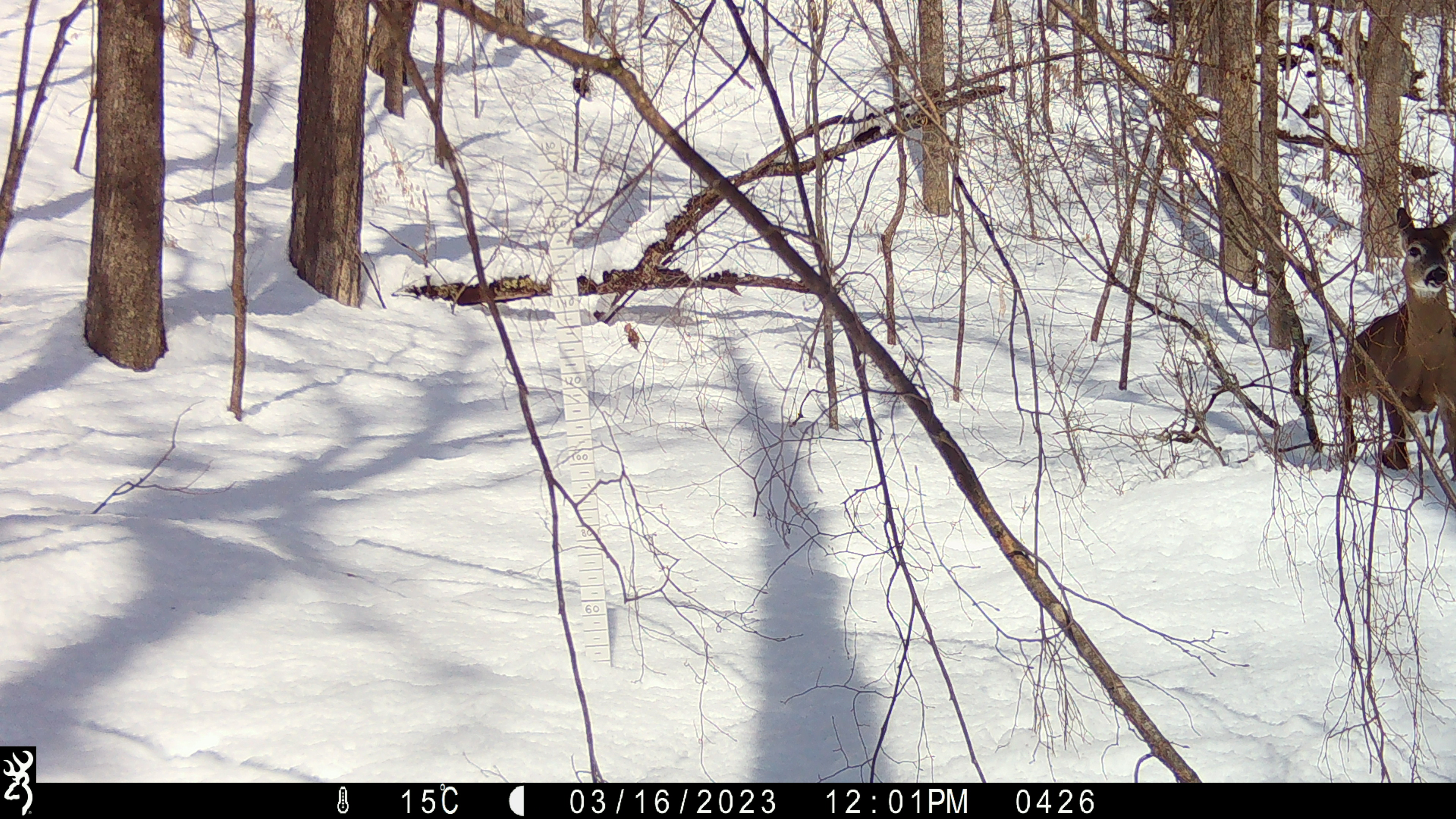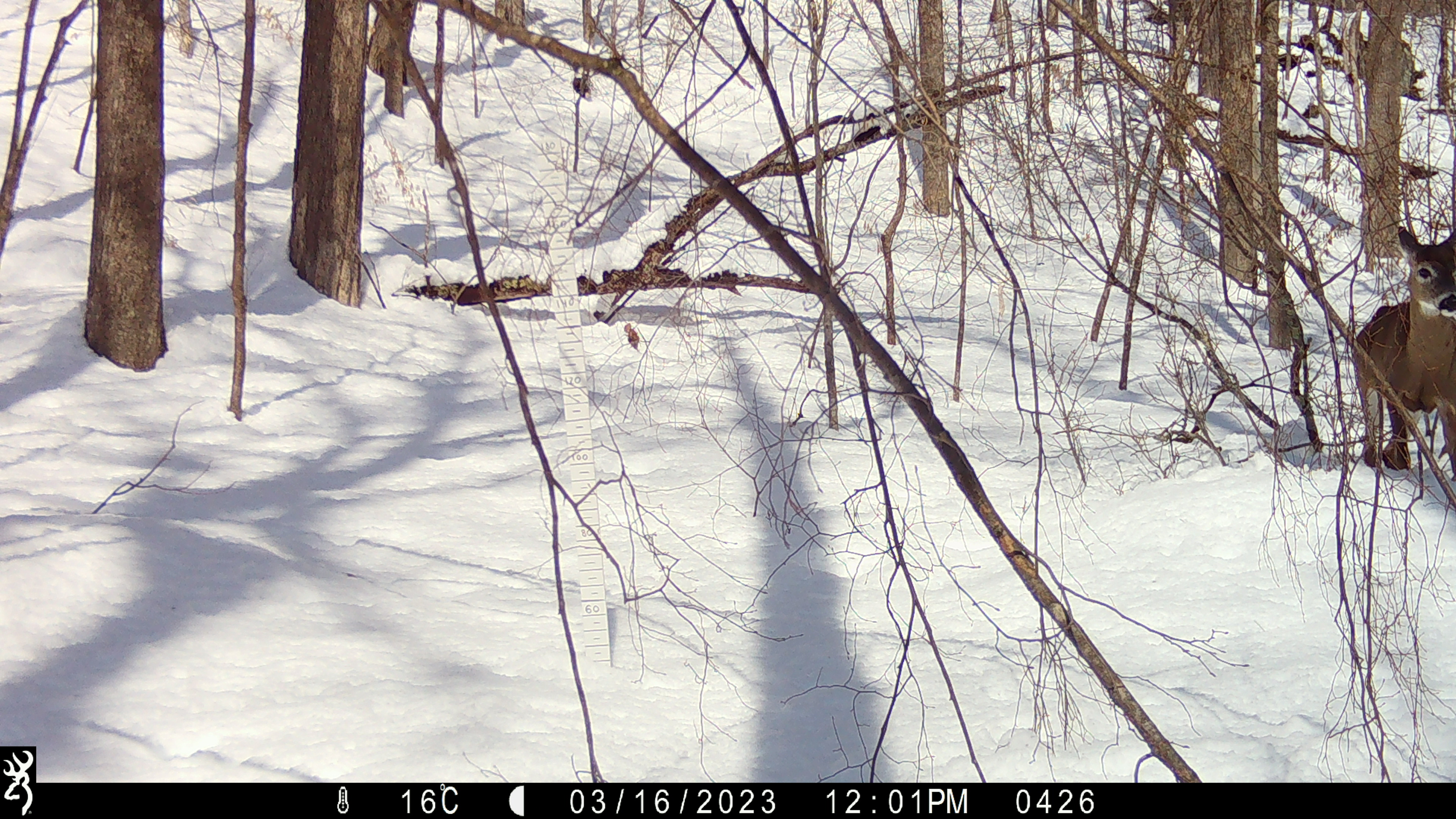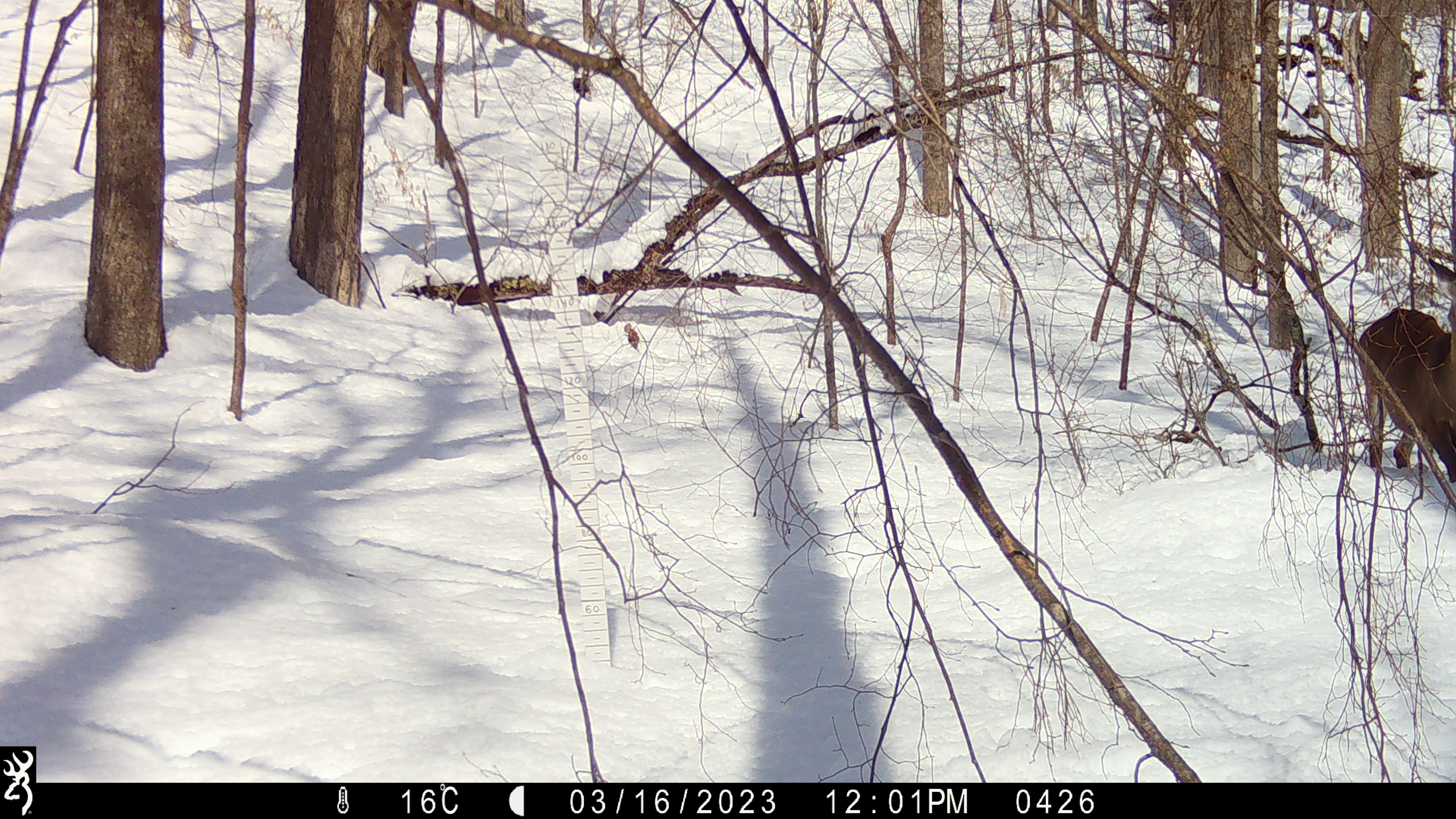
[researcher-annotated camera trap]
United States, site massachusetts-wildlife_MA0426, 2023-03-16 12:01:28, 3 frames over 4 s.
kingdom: Animalia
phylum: Chordata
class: Mammalia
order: Artiodactyla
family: Cervidae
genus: Odocoileus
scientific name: Odocoileus virginianus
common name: white-tailed deer